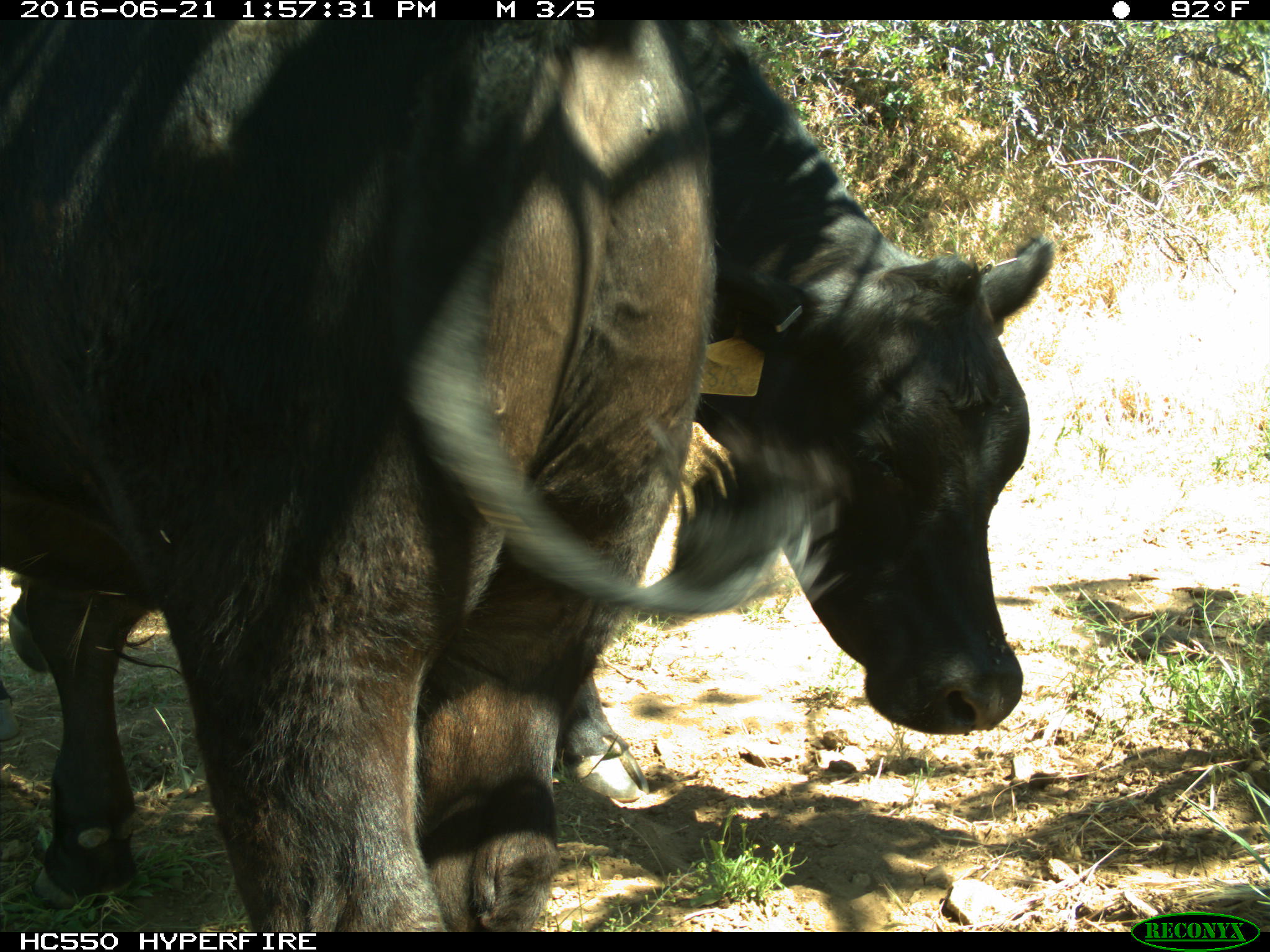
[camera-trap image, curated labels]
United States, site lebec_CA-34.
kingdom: Animalia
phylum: Chordata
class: Mammalia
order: Artiodactyla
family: Bovidae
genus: Bos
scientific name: Bos taurus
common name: domestic cow